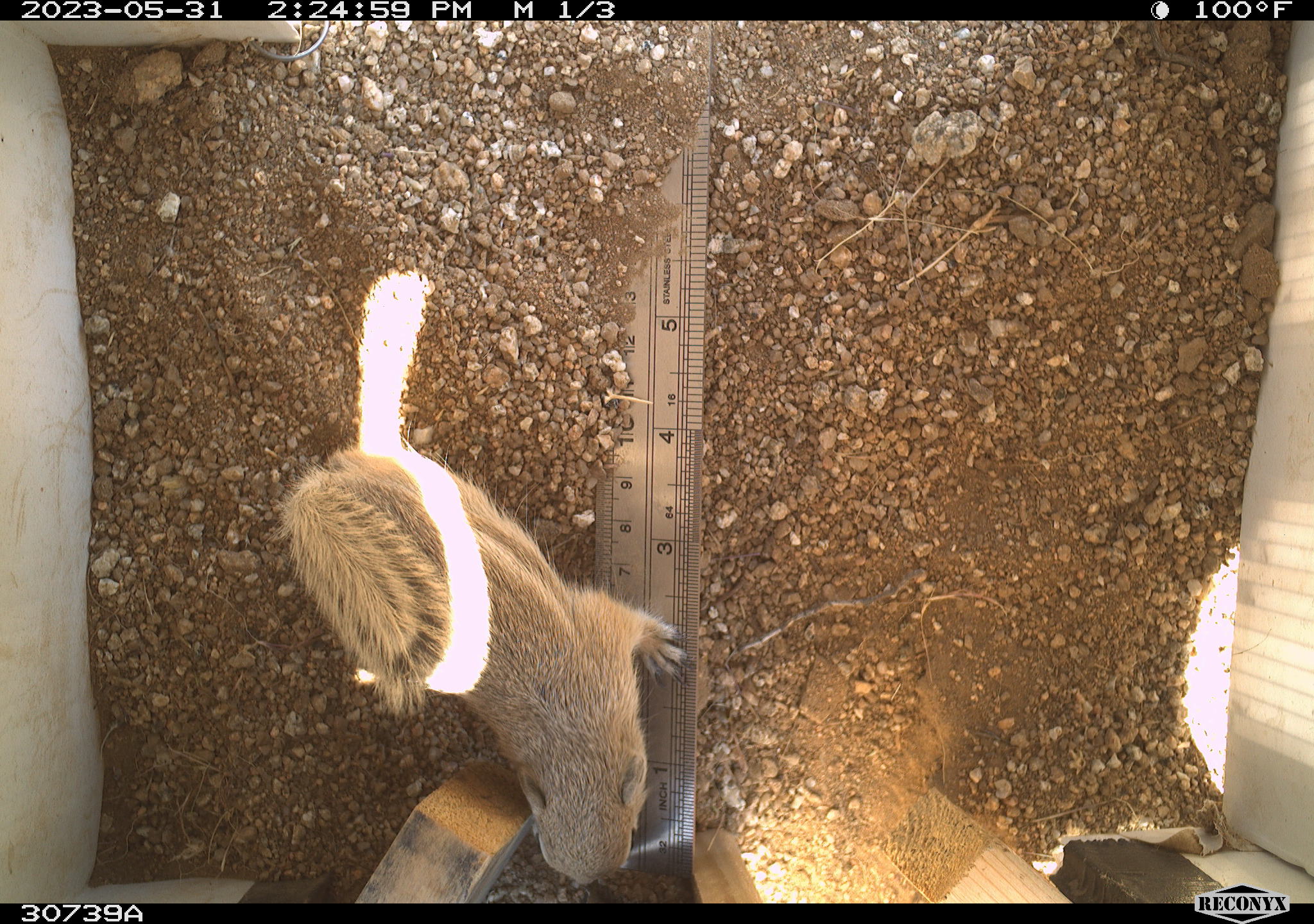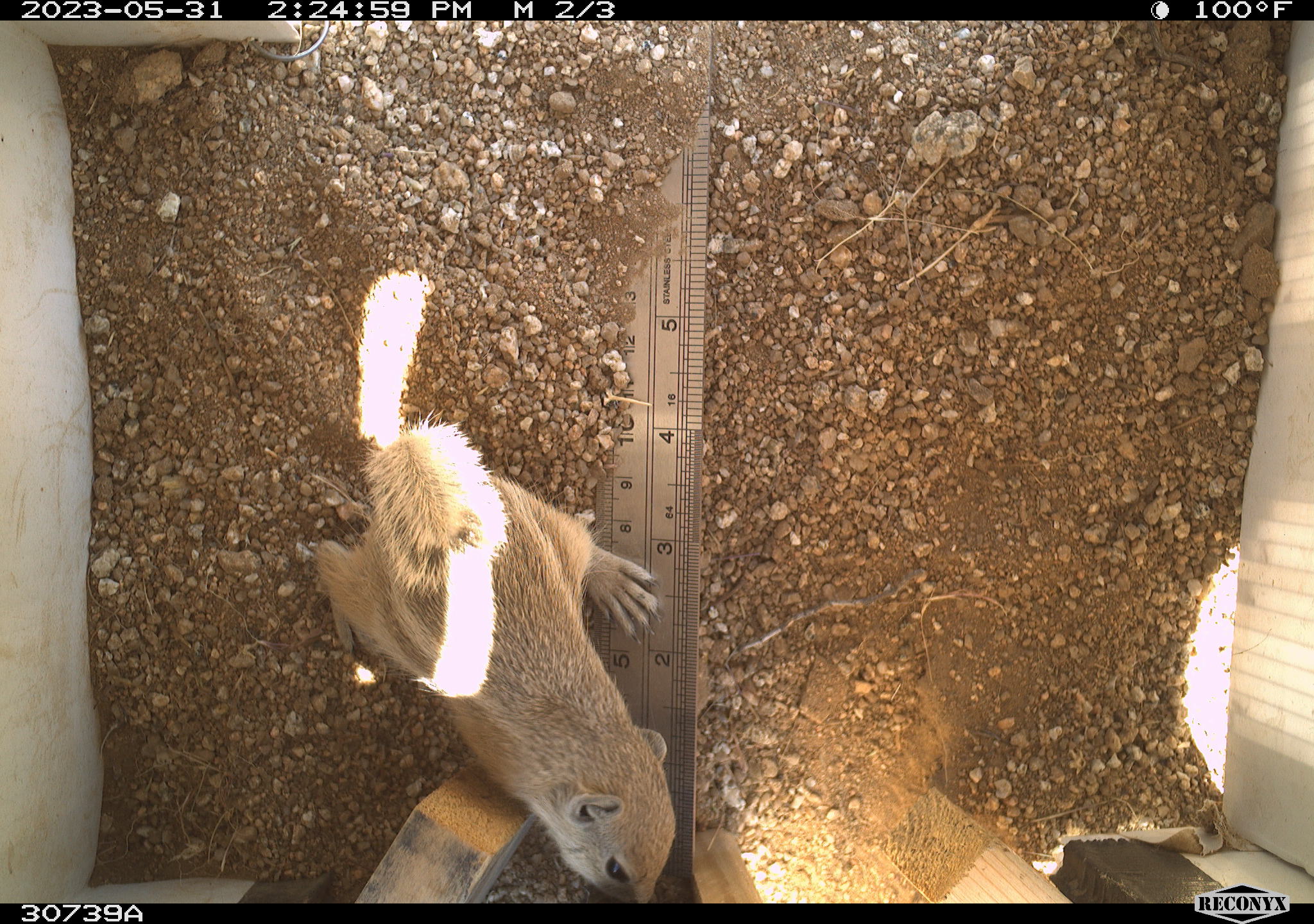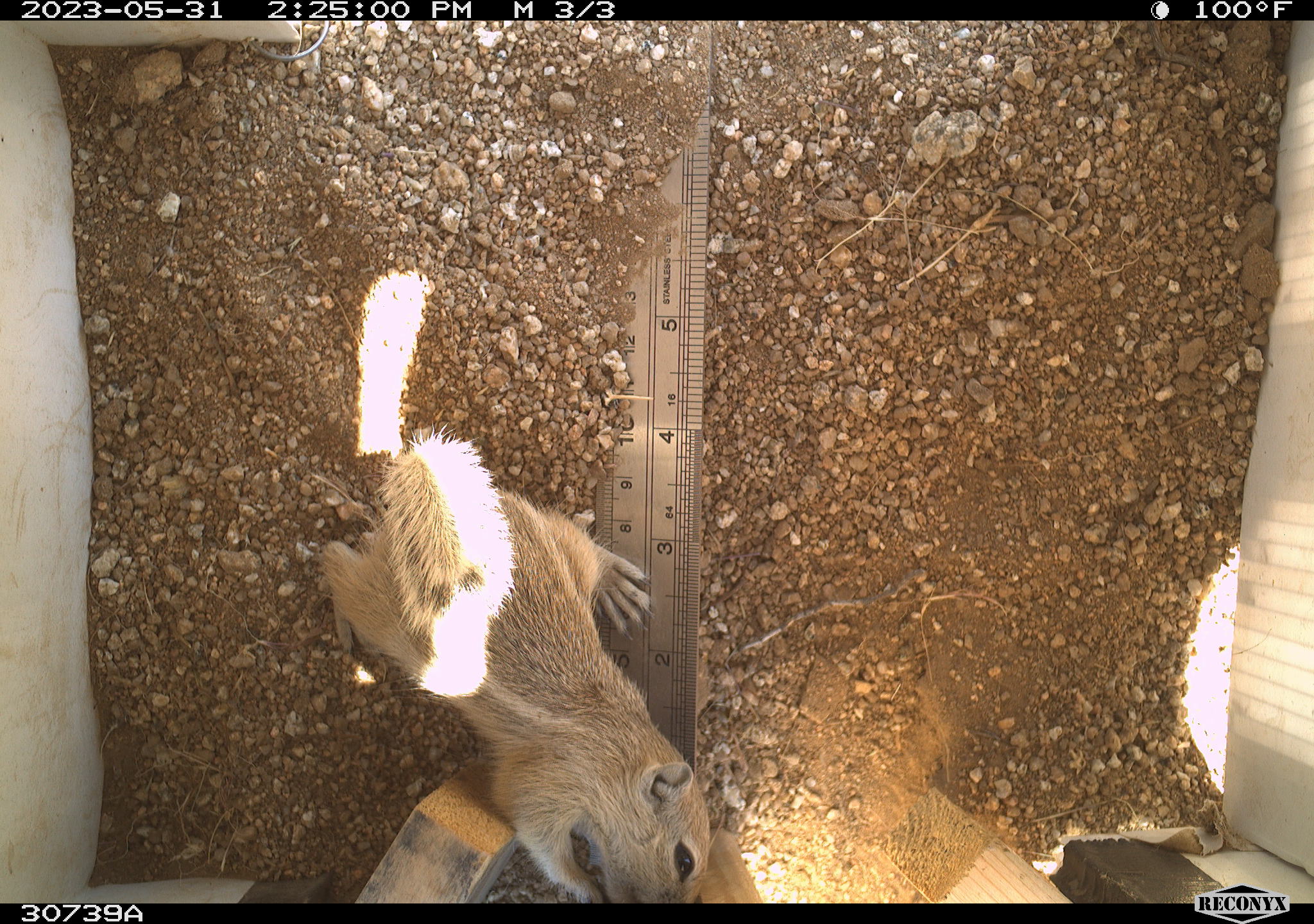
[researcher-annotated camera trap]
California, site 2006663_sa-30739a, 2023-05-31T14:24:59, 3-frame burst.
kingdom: Animalia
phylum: Chordata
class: Mammalia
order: Rodentia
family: Sciuridae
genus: Ammospermophilus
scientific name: Ammospermophilus leucurus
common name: white-tailed antelope squirrel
White-tailed antelope squirrel (Ammospermophilus leucurus).